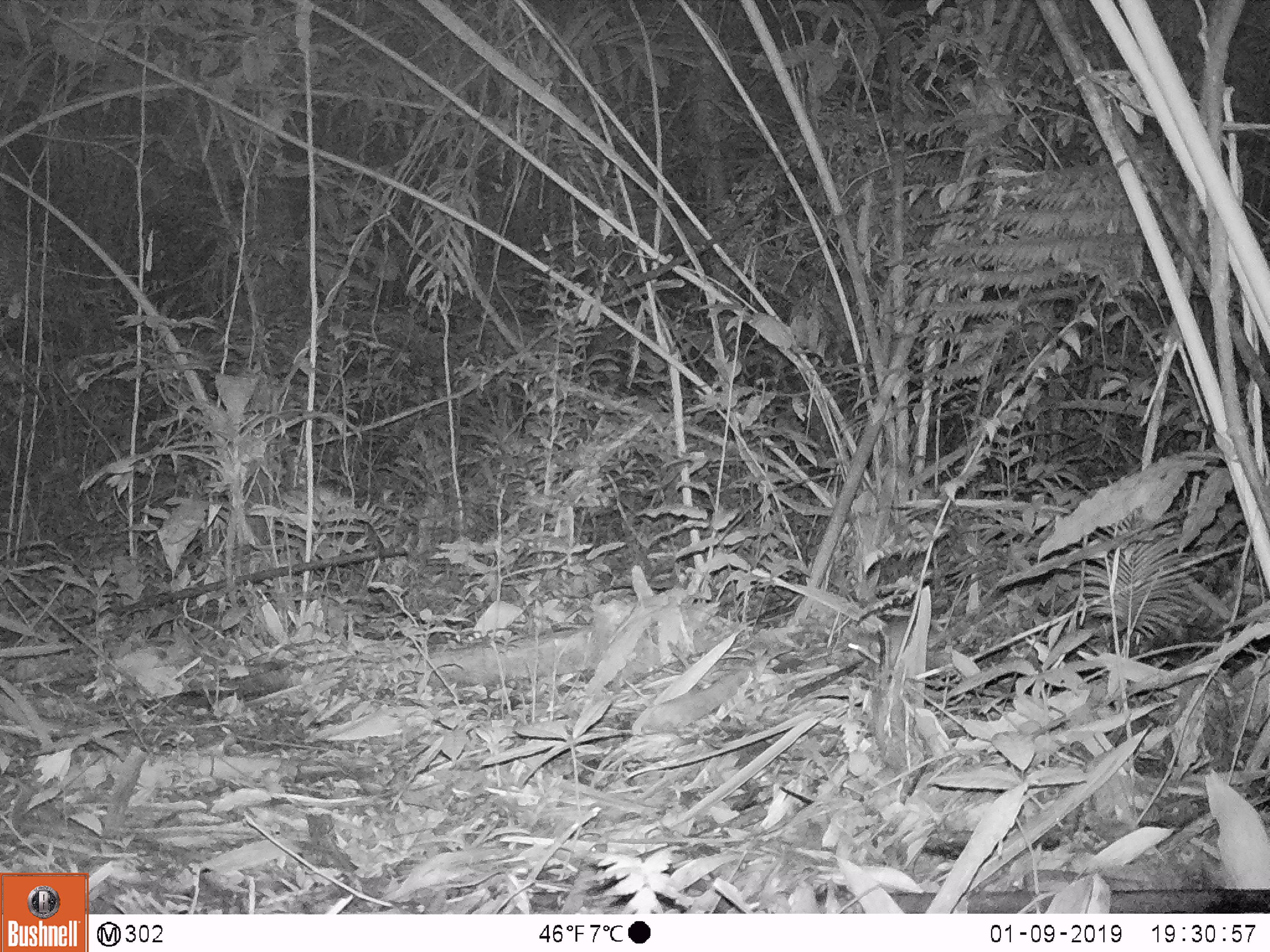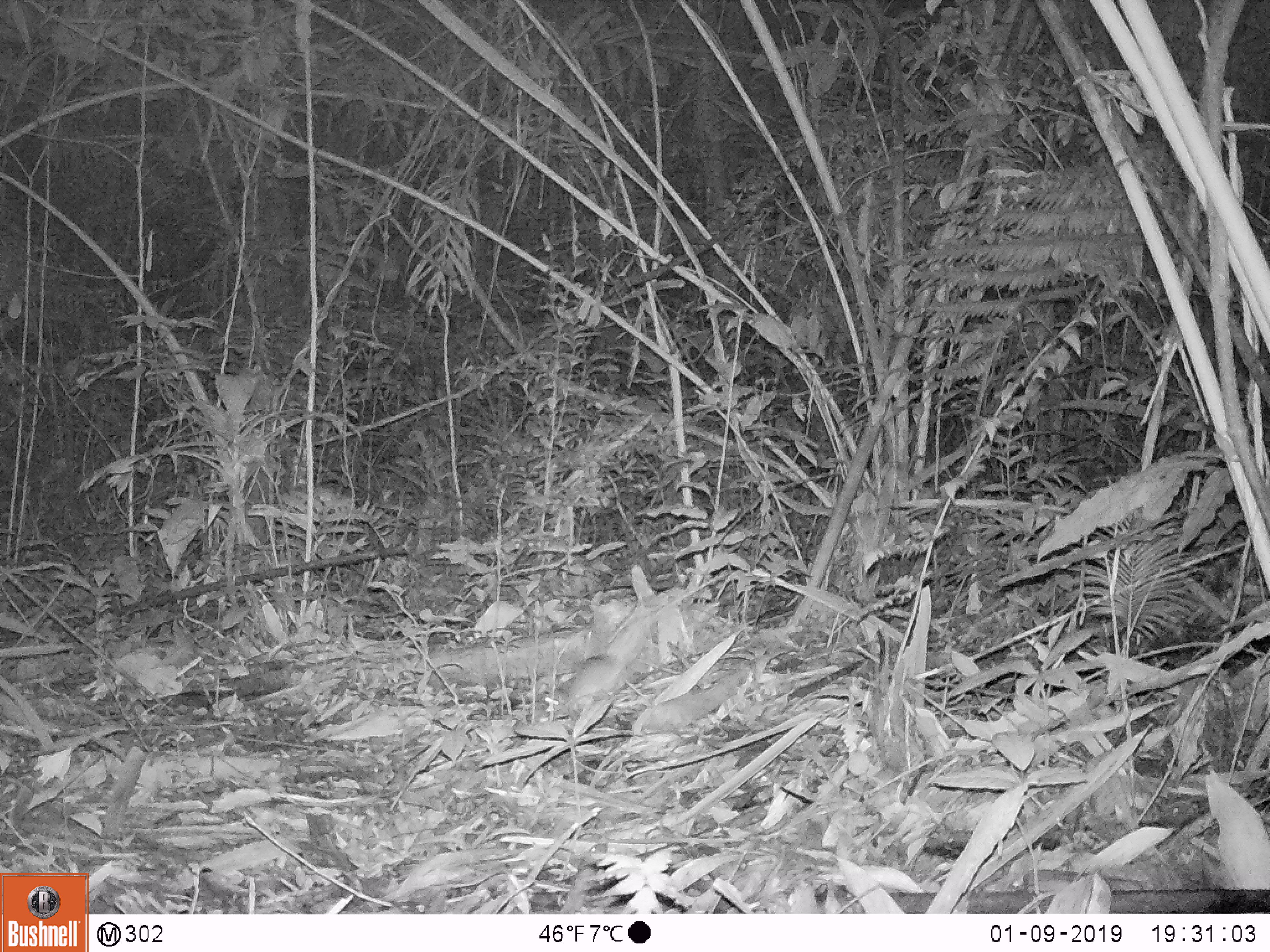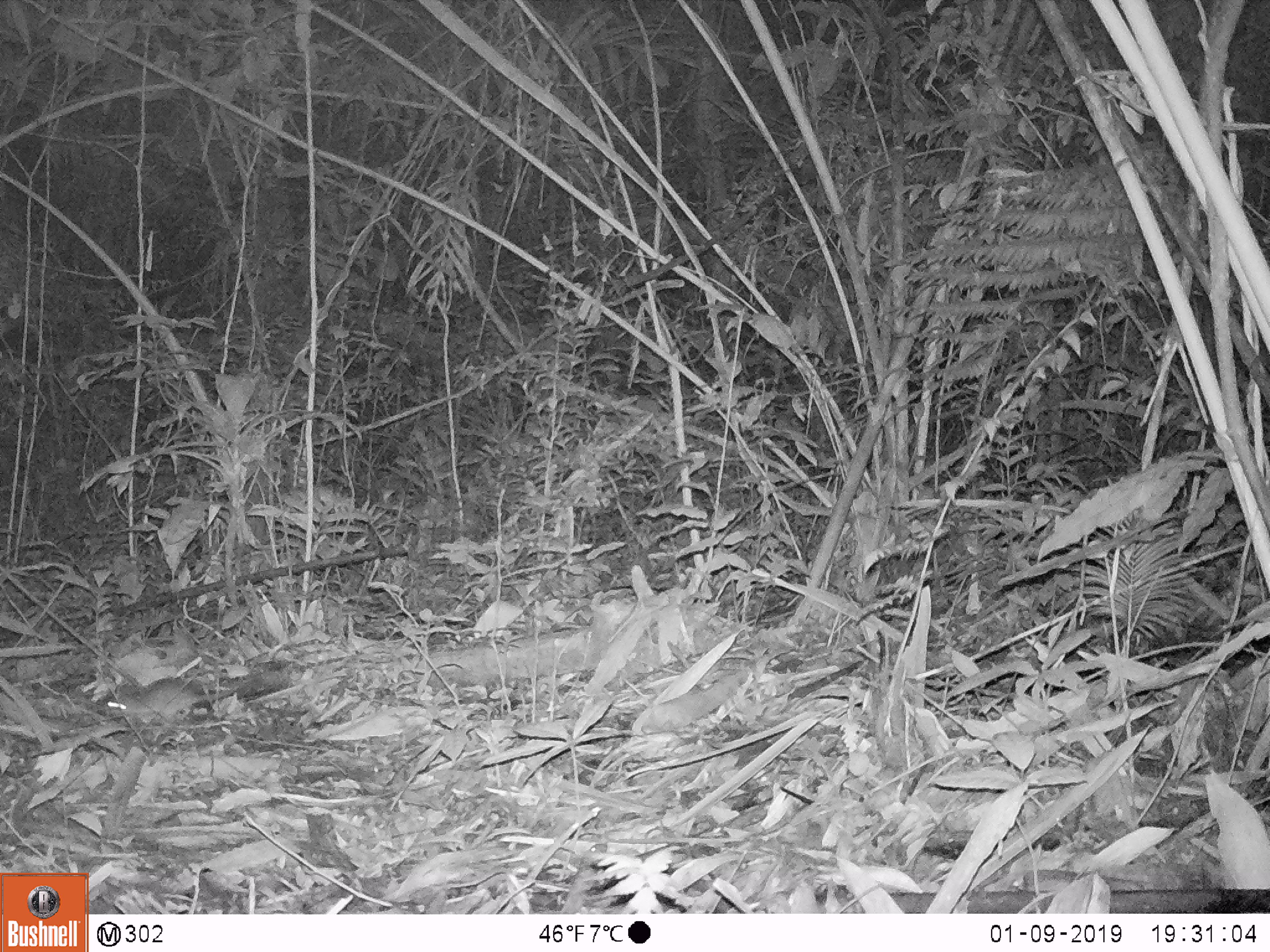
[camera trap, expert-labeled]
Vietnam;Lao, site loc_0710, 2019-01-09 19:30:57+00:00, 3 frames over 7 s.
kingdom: Animalia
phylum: Chordata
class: Mammalia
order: Rodentia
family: Muridae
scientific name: Muridae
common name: old-world mice and rats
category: unidentified murid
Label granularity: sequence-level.